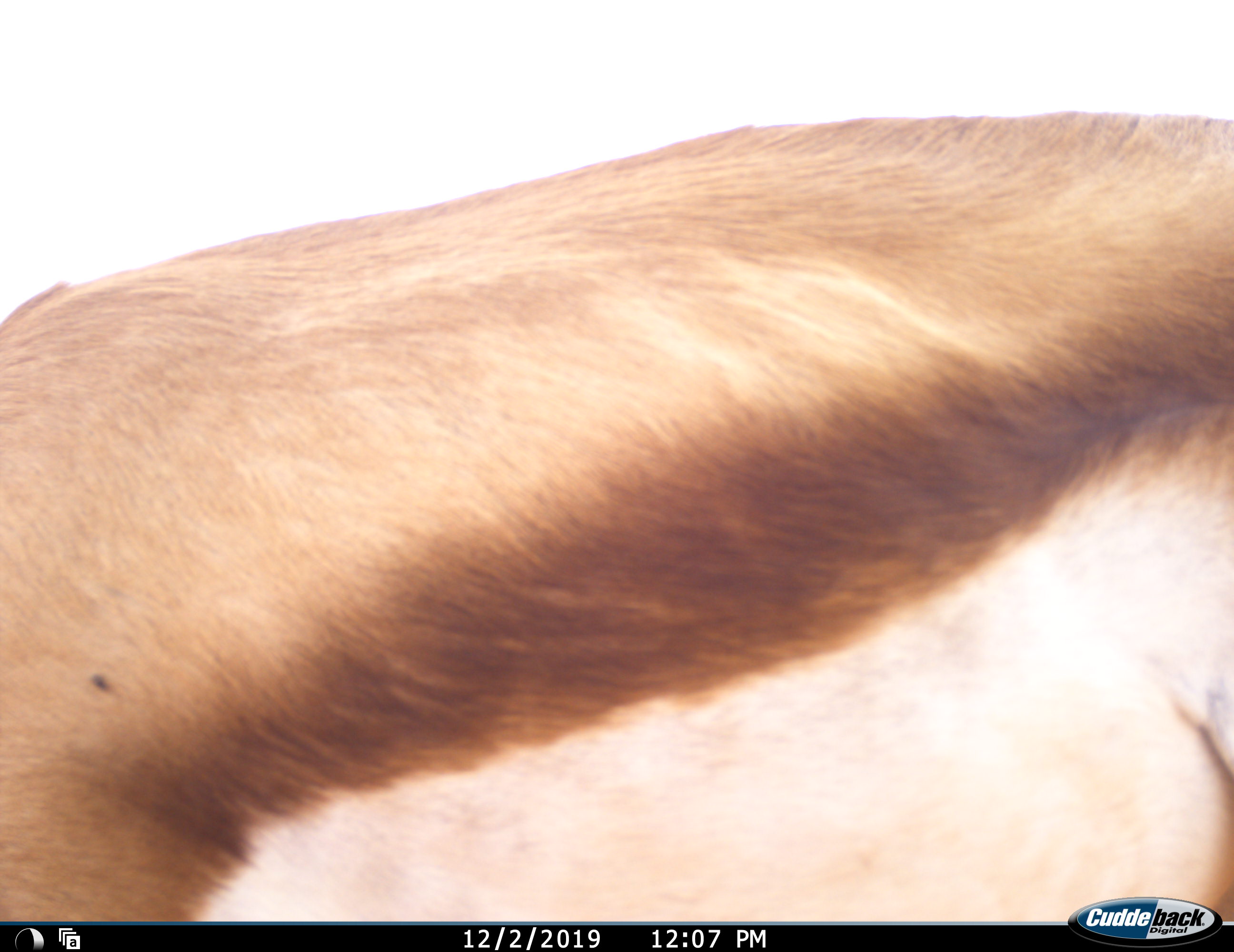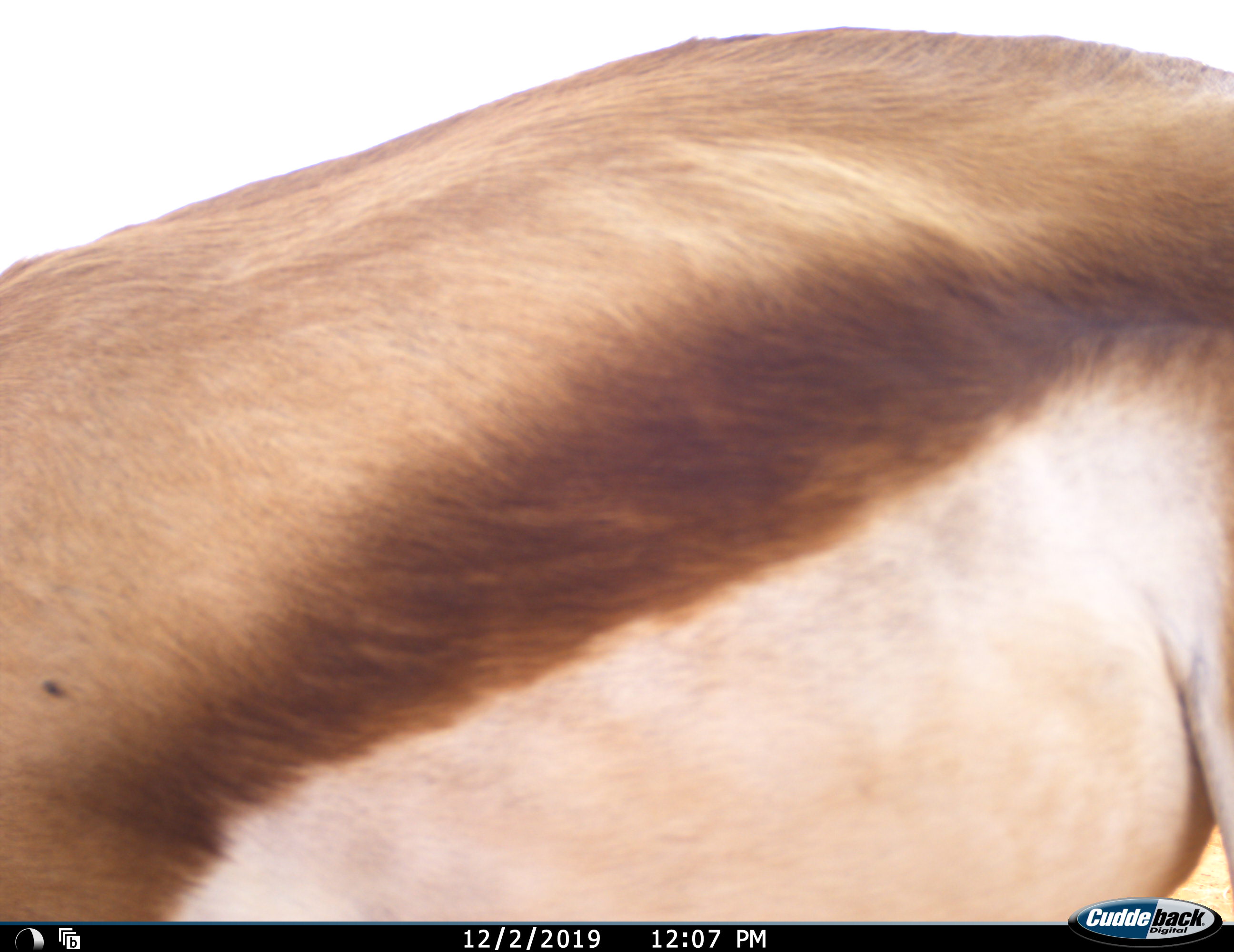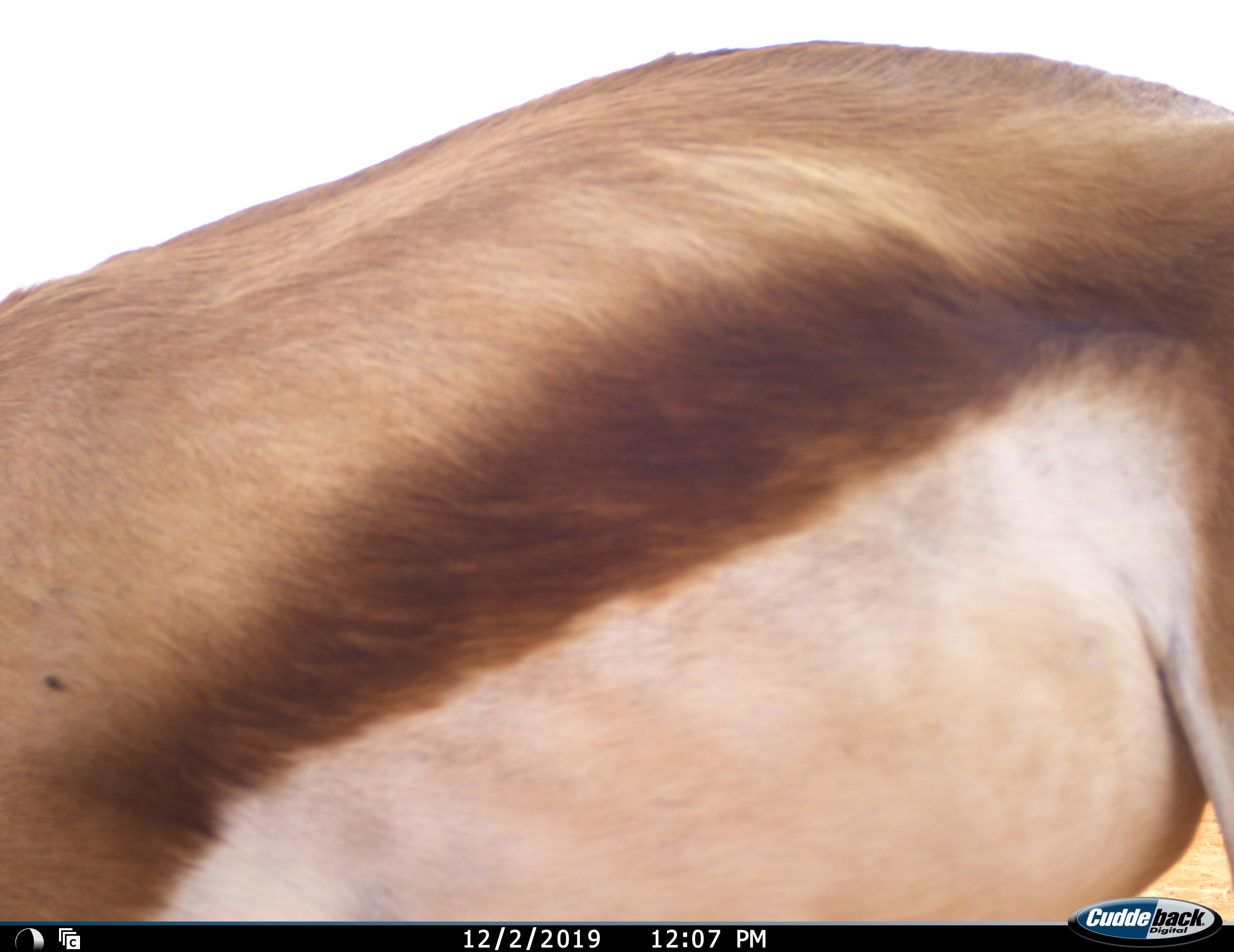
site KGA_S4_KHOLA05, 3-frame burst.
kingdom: Animalia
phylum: Chordata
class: Mammalia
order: Artiodactyla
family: Bovidae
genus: Antidorcas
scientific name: Antidorcas marsupialis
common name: springbok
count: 1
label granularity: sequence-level